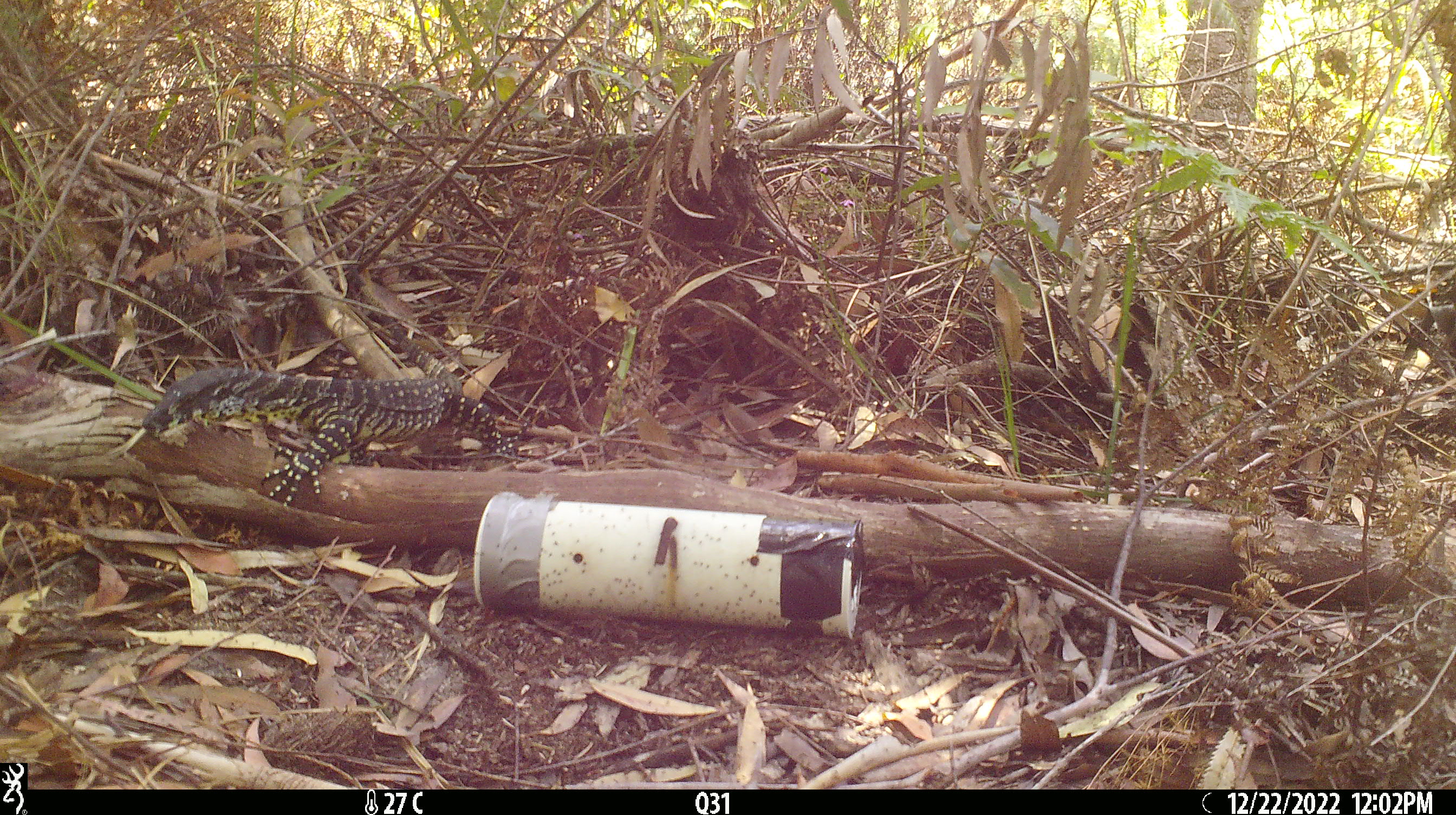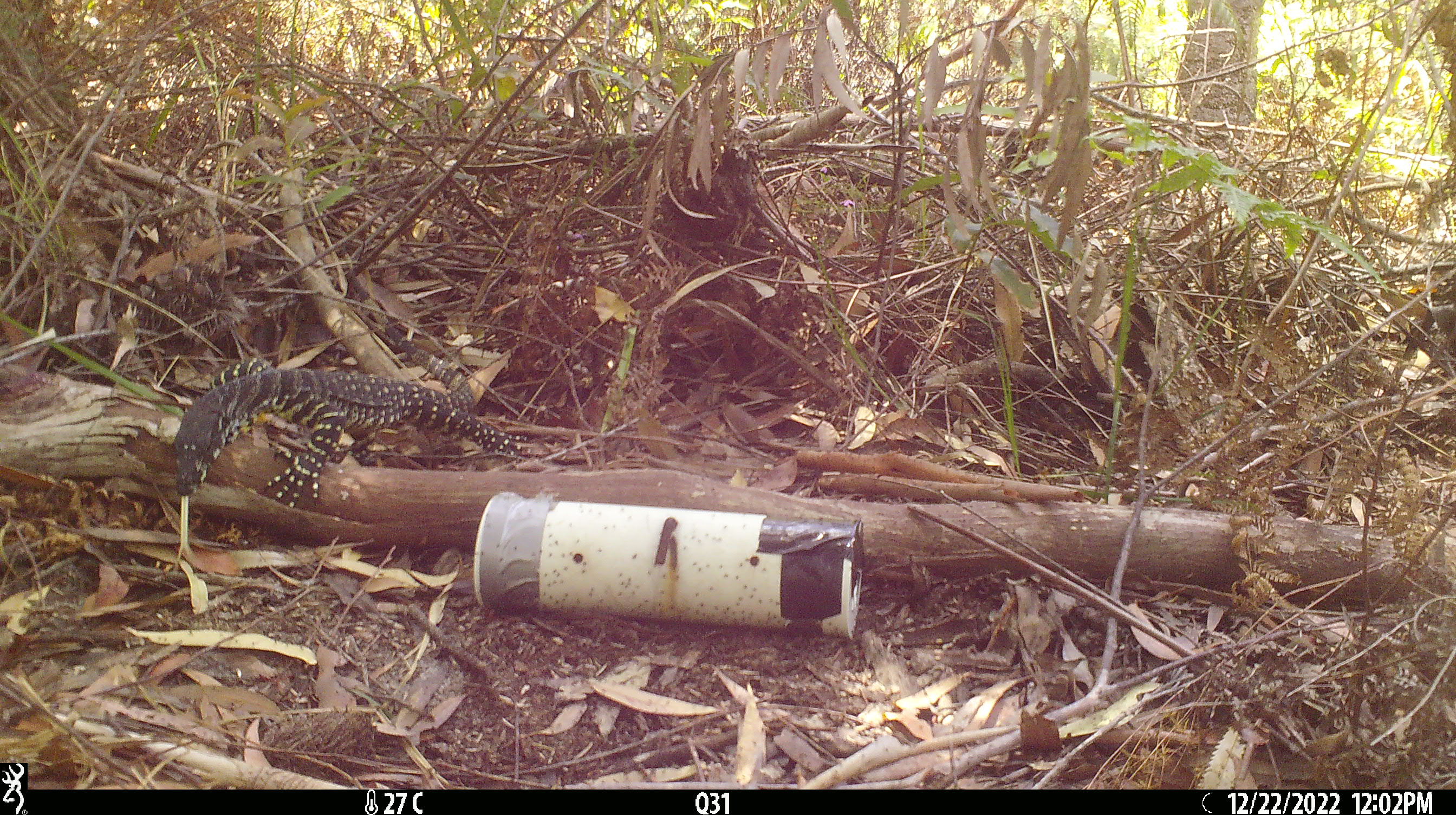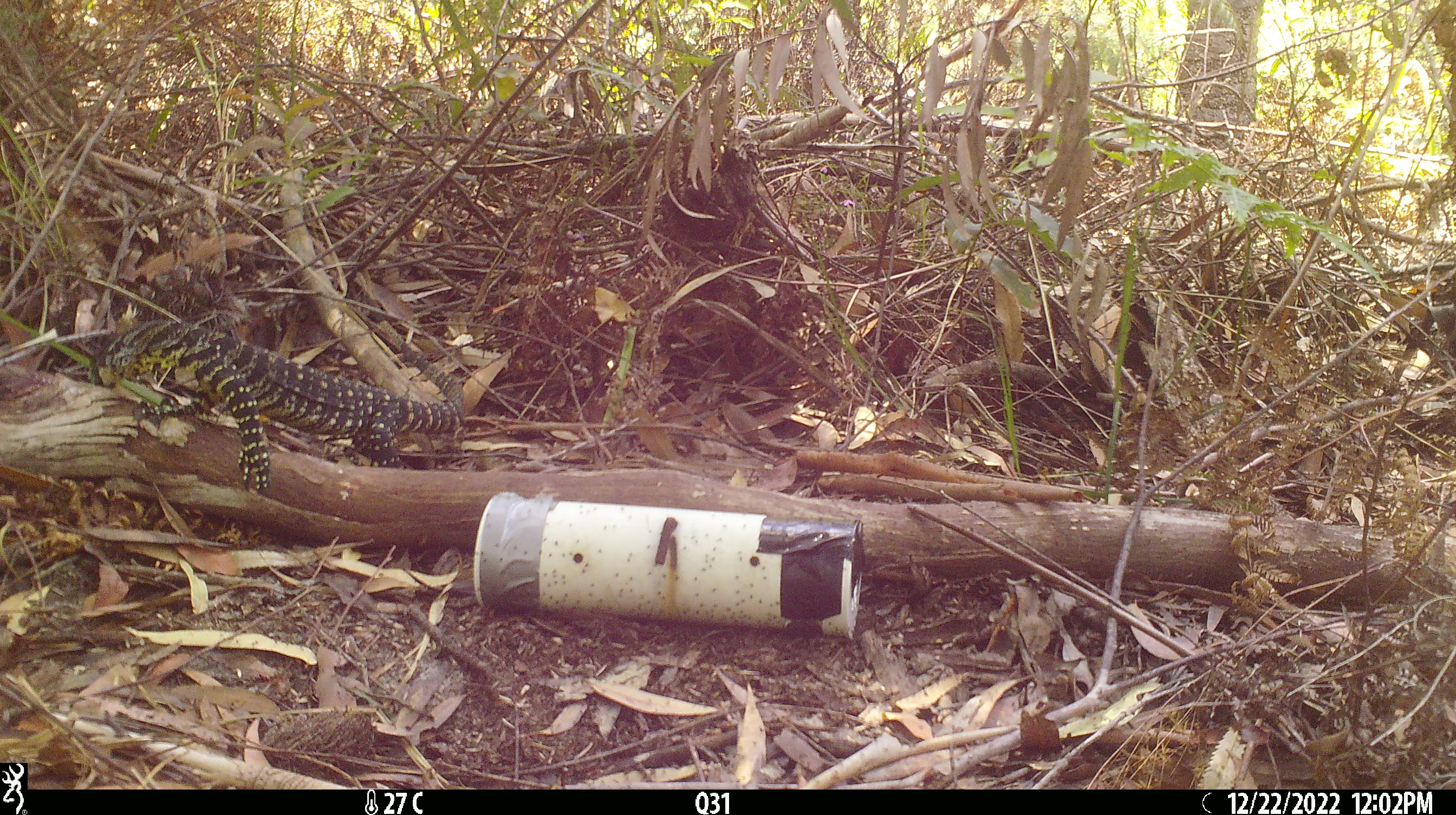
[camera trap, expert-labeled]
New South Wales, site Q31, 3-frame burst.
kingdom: Animalia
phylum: Chordata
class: Reptilia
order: Squamata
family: Varanidae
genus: Varanus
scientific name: Varanus varius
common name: lace monitor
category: goanna